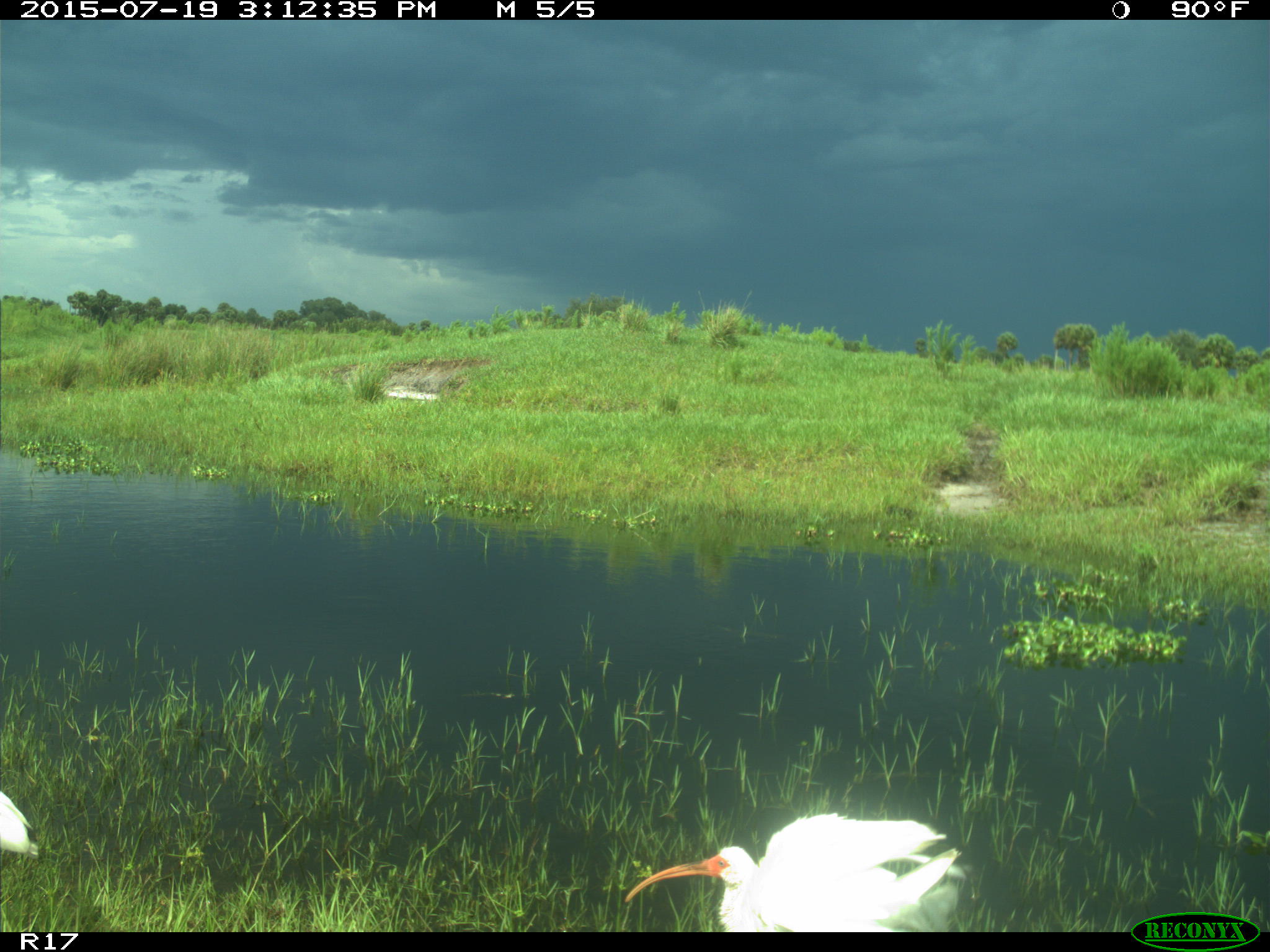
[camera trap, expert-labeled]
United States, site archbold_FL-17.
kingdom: Animalia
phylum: Chordata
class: Aves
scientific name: Aves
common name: birds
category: unidentified bird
Unidentified bird (birds) (Aves).